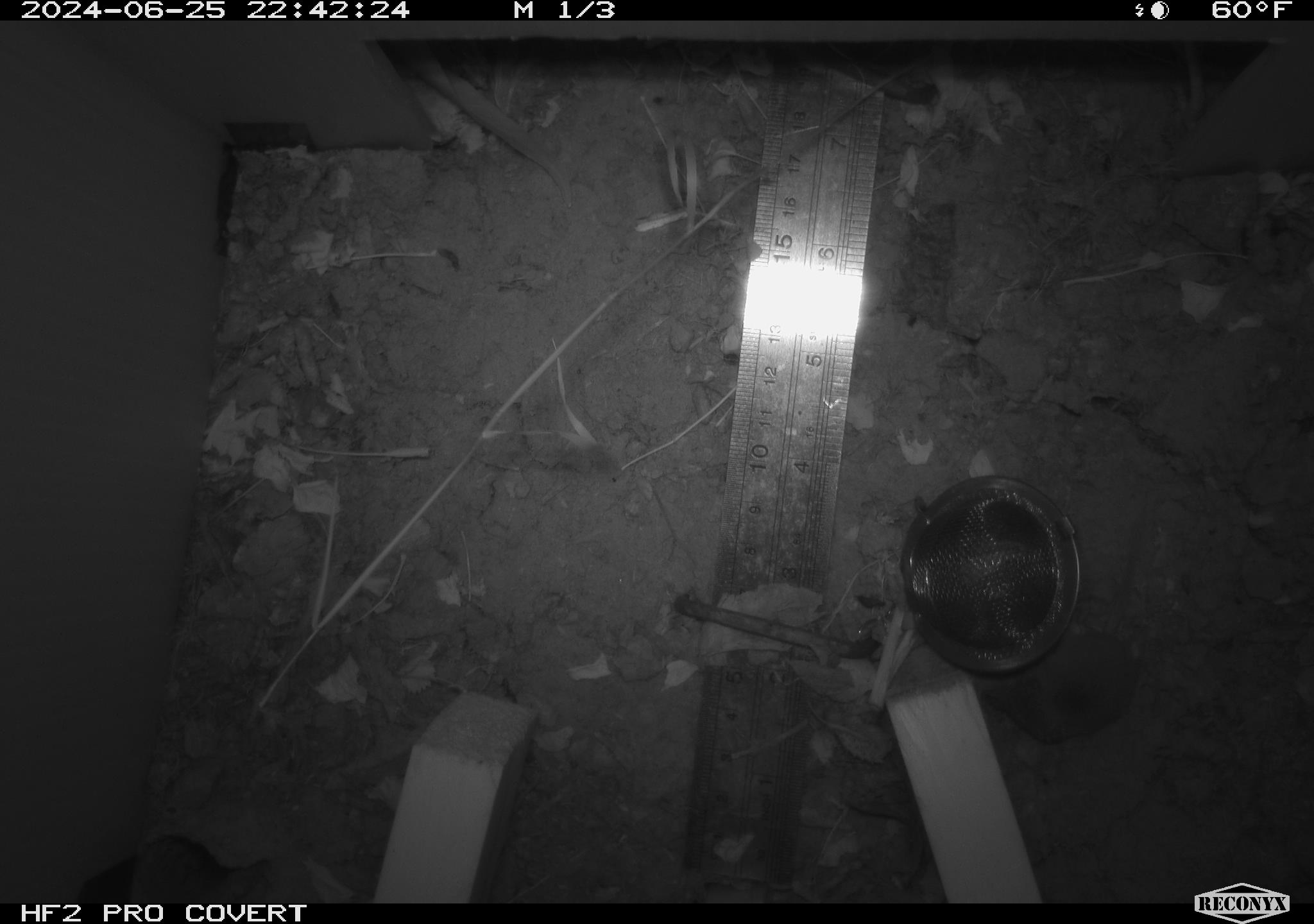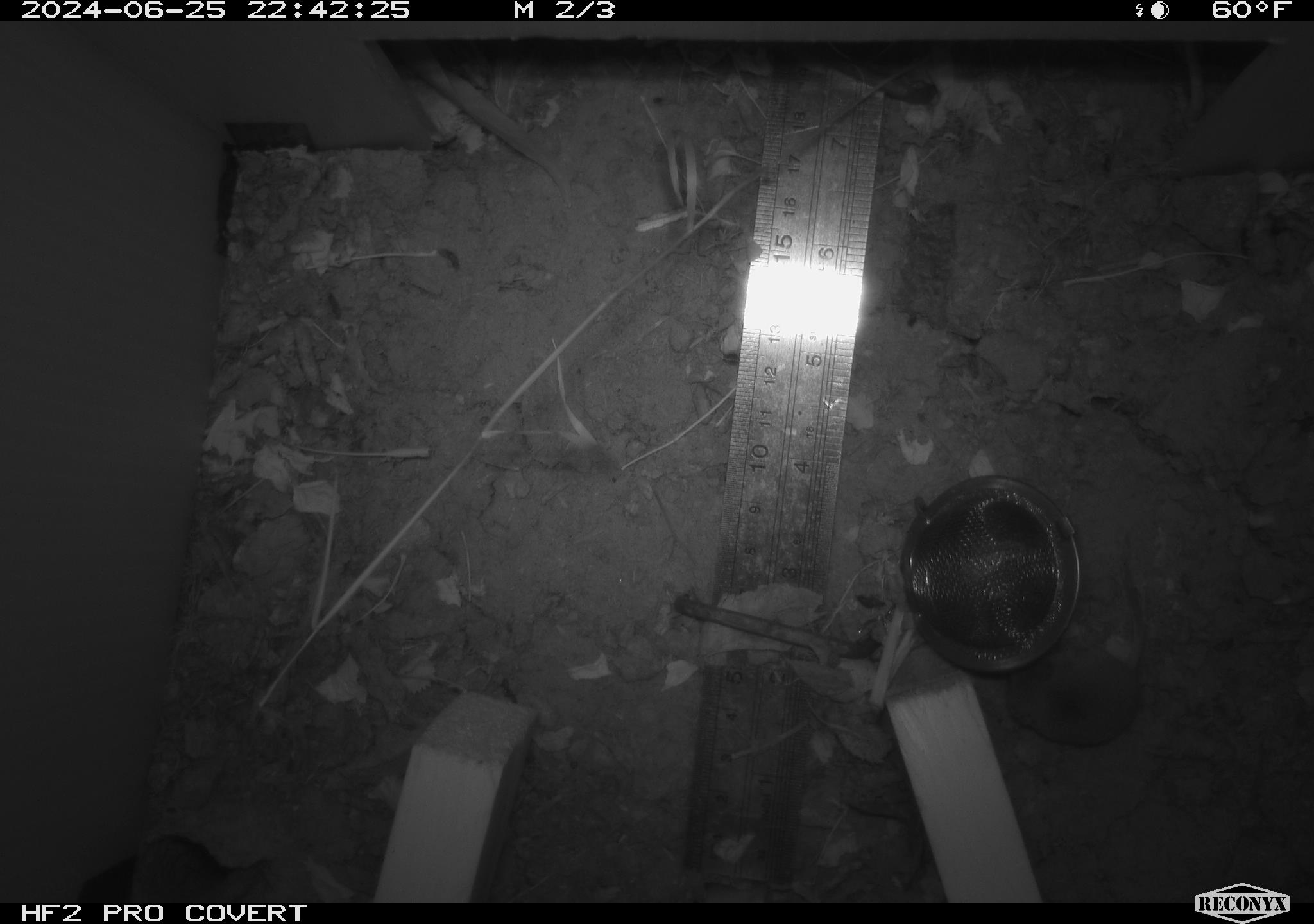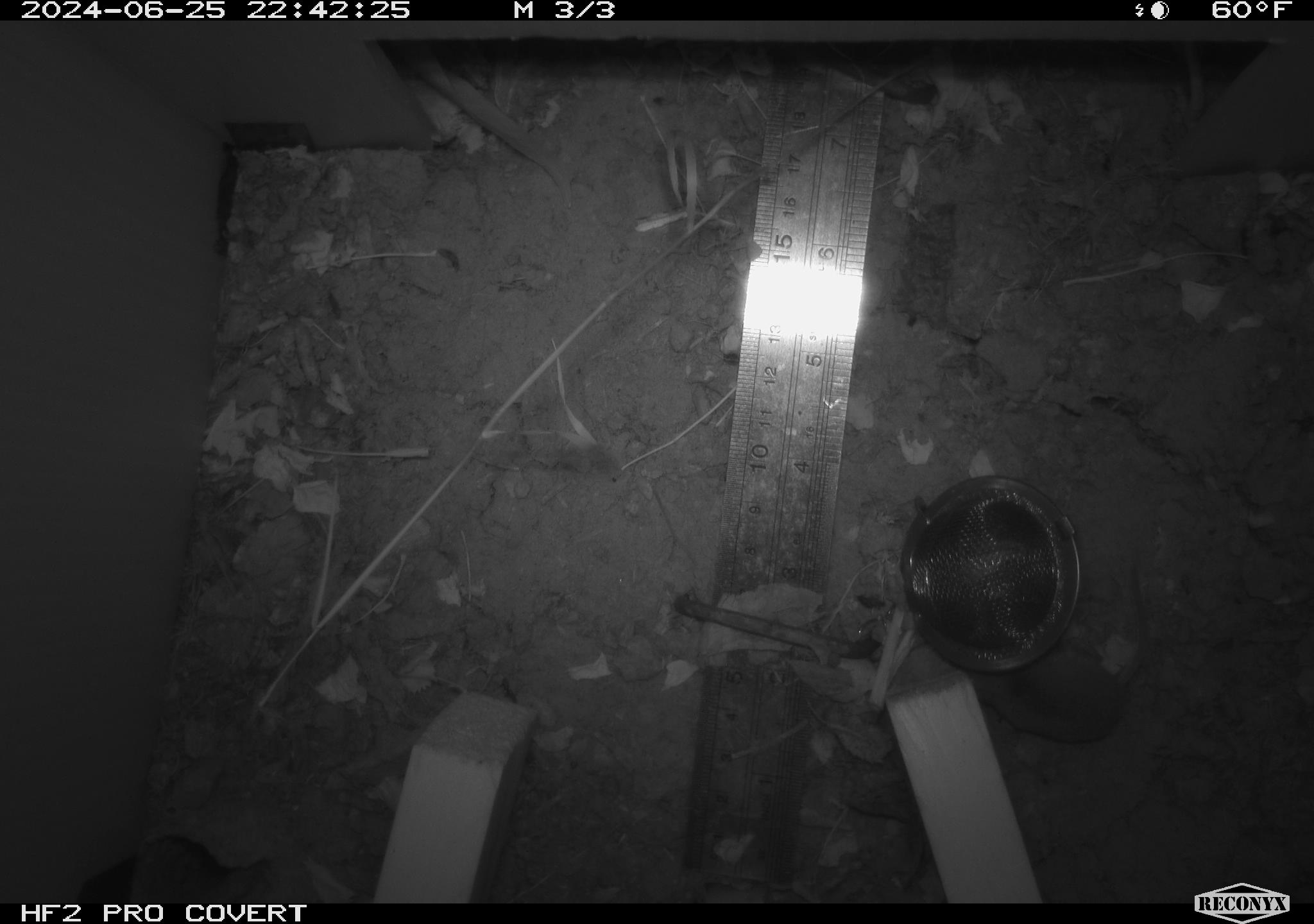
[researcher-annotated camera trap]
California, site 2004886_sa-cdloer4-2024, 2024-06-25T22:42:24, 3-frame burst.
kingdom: Animalia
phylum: Chordata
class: Mammalia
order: Rodentia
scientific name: Rodentia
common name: rodent